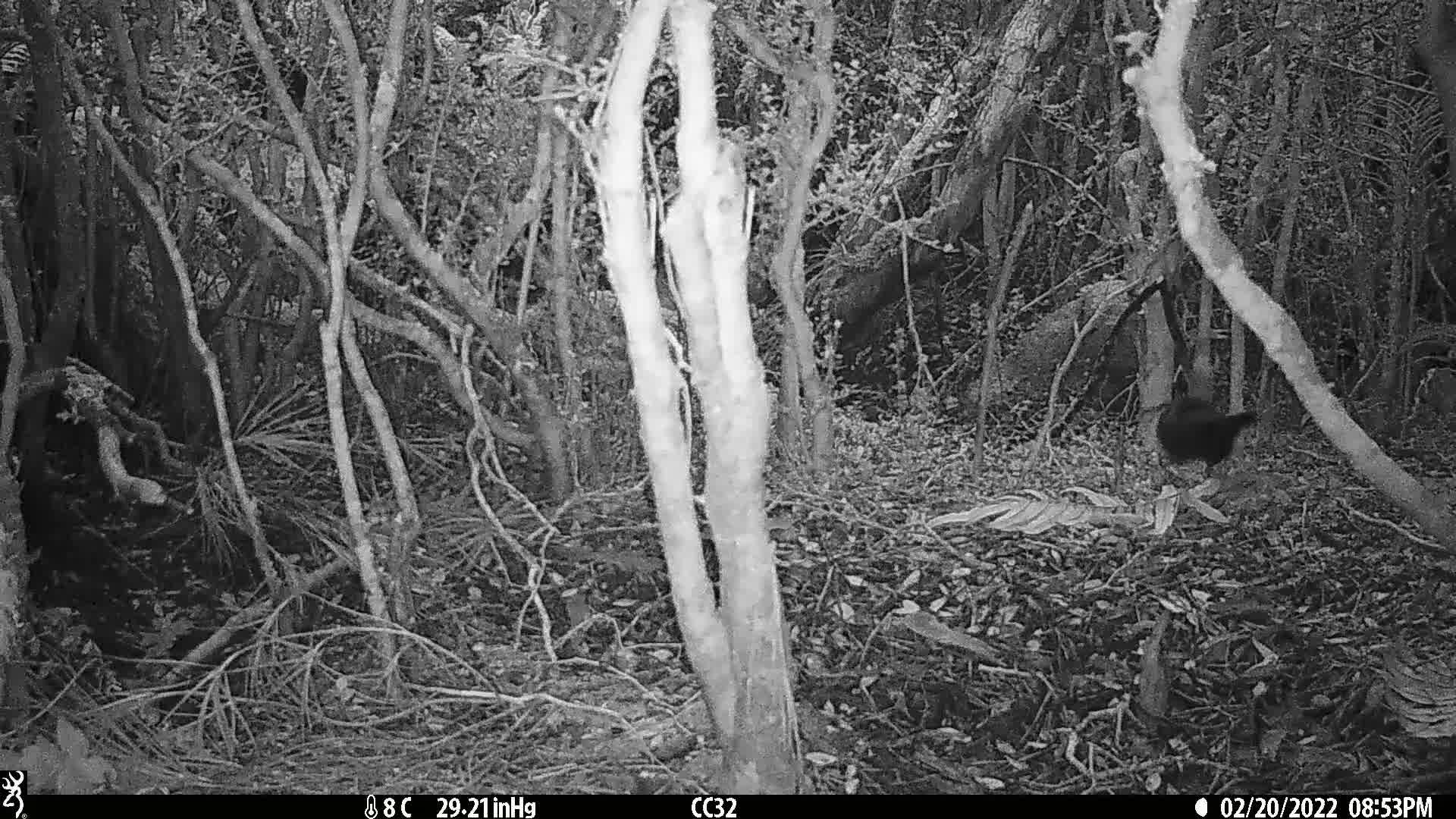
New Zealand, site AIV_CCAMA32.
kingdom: Animalia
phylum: Chordata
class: Aves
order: Passeriformes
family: Turdidae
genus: Turdus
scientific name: Turdus merula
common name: eurasian blackbird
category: blackbird